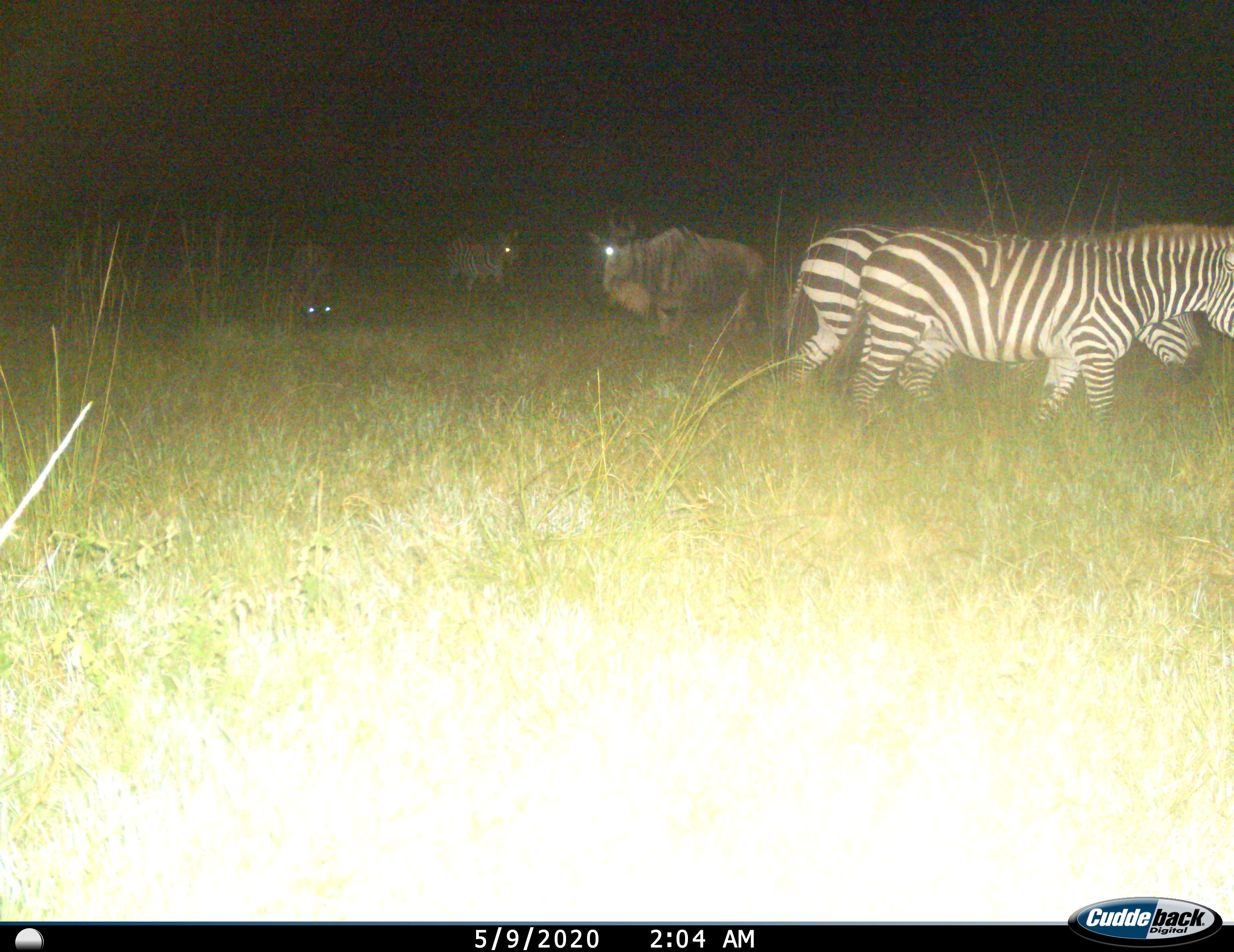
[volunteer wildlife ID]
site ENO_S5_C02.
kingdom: Animalia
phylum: Chordata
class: Mammalia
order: Artiodactyla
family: Bovidae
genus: Connochaetes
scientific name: Connochaetes taurinus taurinus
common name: blue wildebeest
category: wildebeestblue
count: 2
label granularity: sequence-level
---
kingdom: Animalia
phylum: Chordata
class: Mammalia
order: Perissodactyla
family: Equidae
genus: Equus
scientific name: Equus quagga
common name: plains zebra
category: zebraplains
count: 3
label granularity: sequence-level